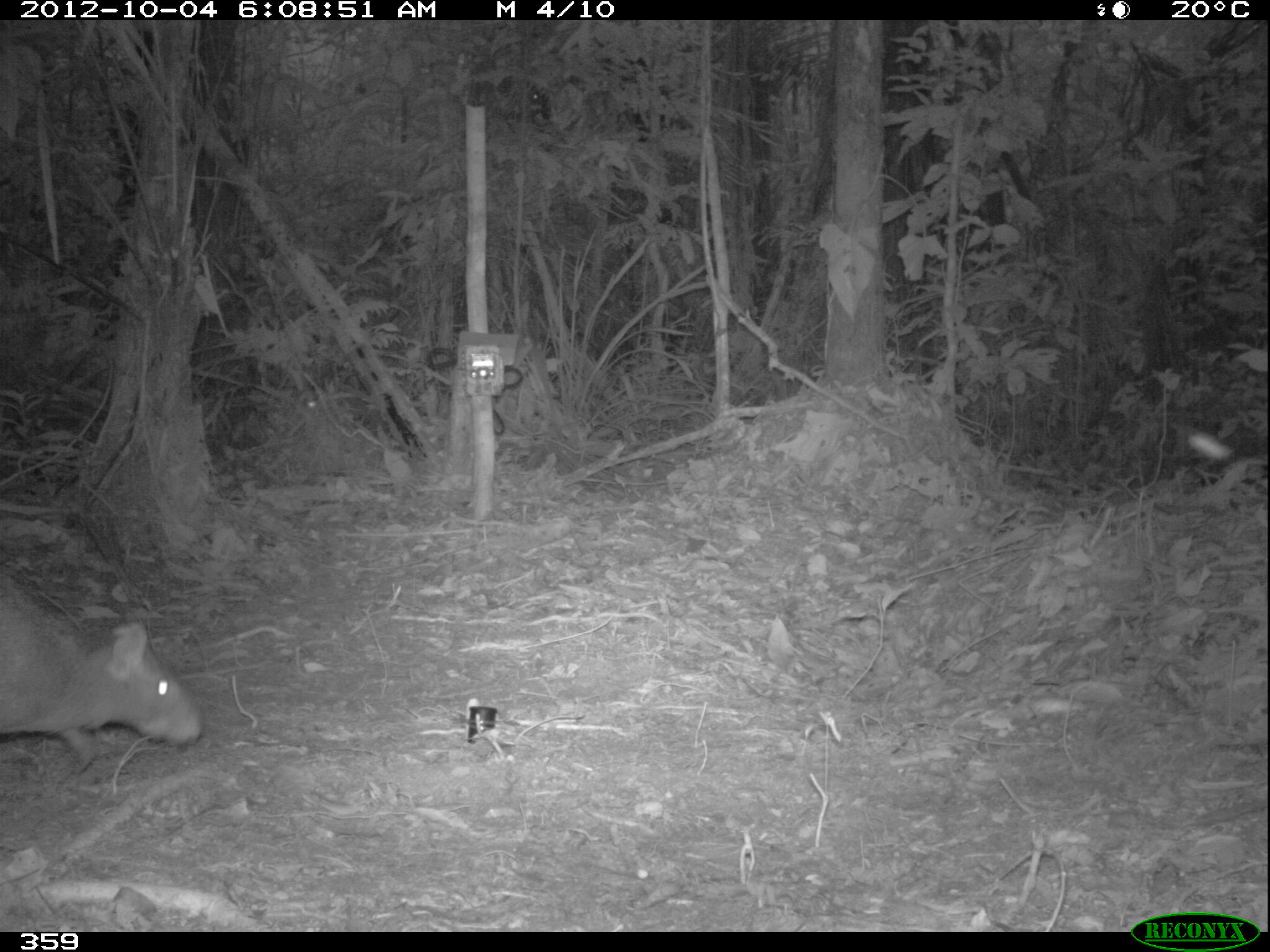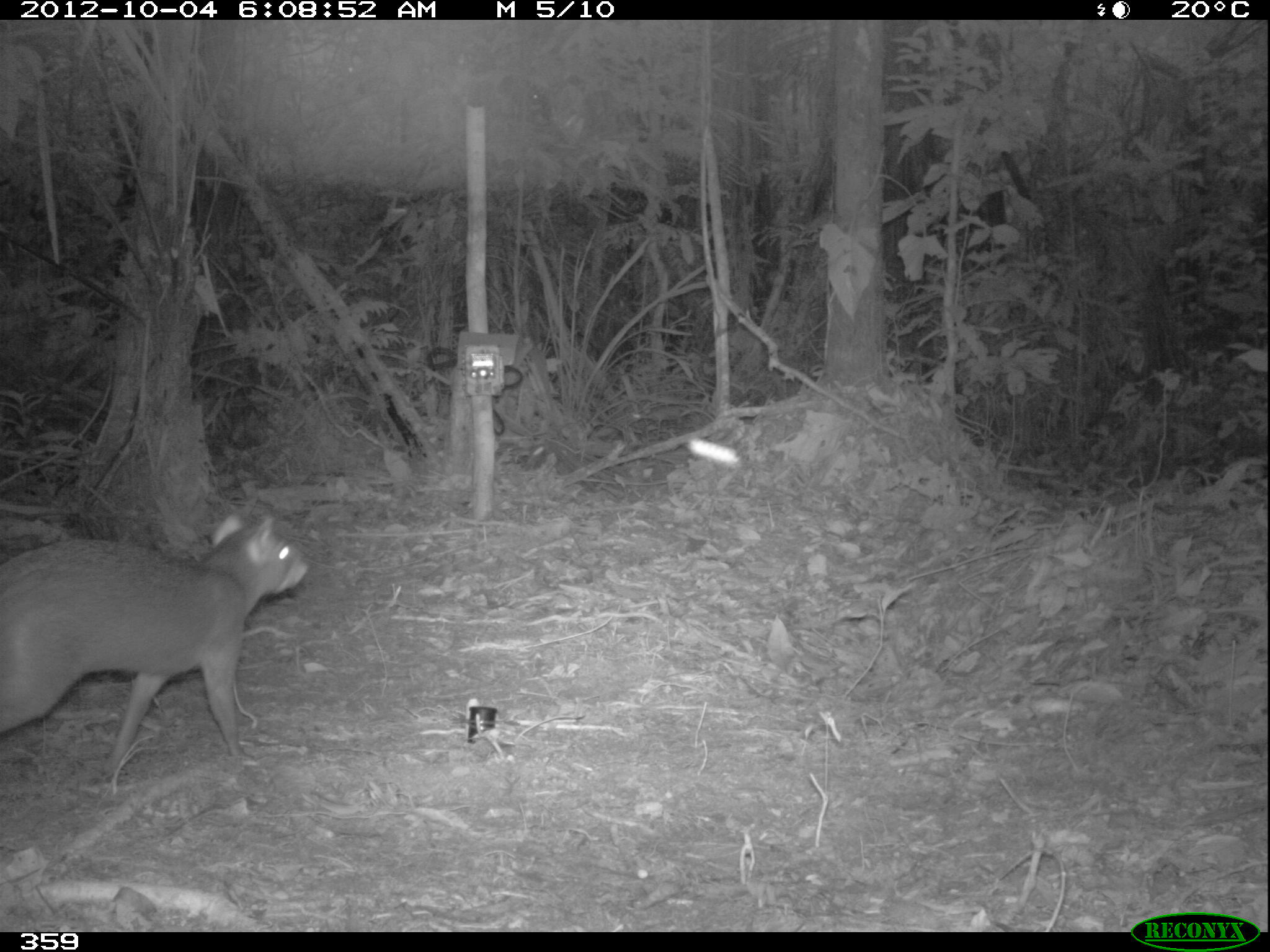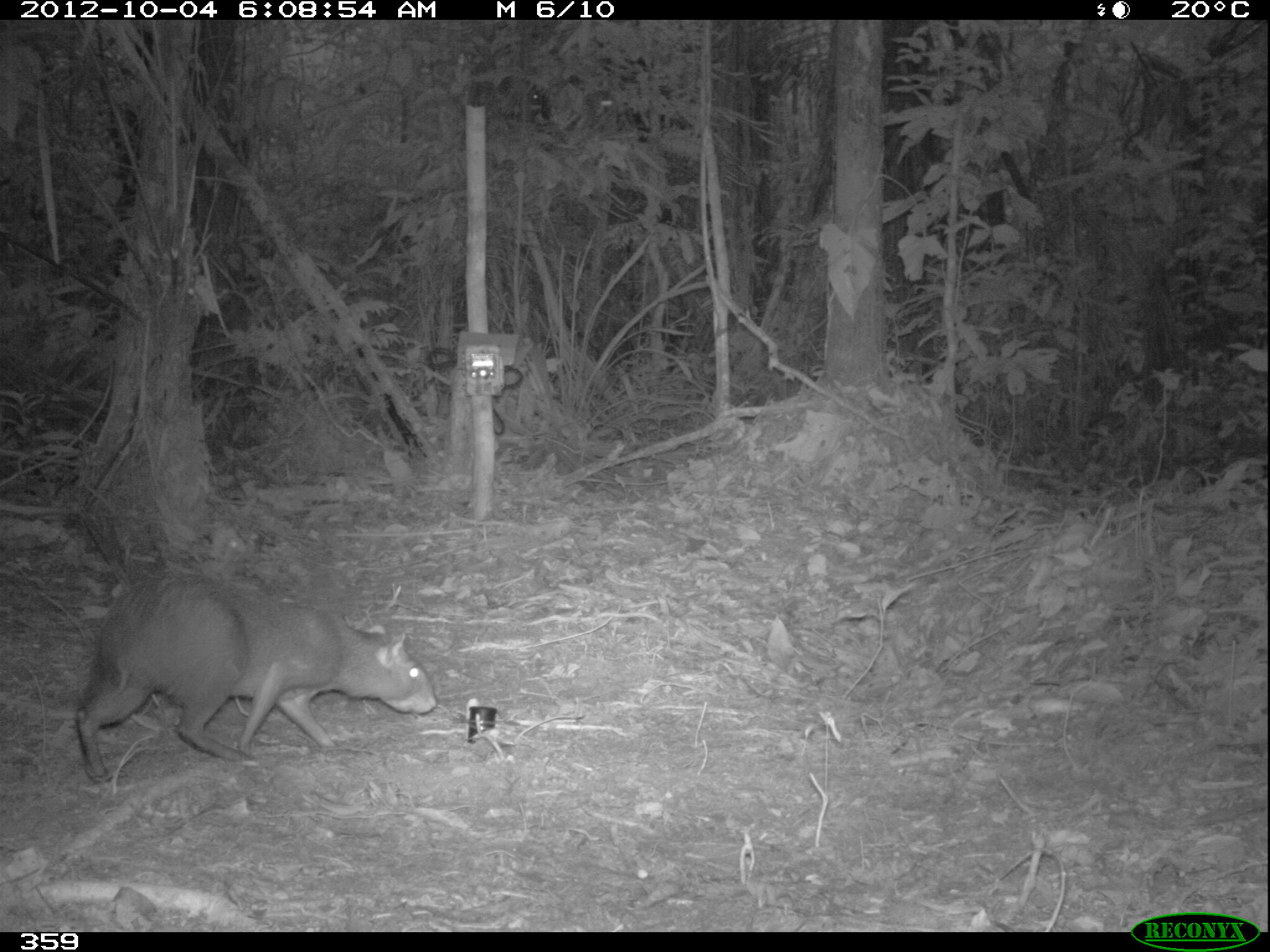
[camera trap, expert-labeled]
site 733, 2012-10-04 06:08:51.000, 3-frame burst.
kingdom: Animalia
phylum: Chordata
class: Mammalia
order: Rodentia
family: Dasyproctidae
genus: Dasyprocta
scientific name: Dasyprocta punctata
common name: central american agouti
Dasyprocta punctata (central american agouti).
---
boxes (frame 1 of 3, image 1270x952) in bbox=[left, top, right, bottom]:
dasyprocta punctata: bbox=[0, 566, 204, 764]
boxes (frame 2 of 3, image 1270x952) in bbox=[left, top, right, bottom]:
dasyprocta punctata: bbox=[1, 509, 308, 777]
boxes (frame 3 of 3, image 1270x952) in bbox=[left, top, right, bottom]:
dasyprocta punctata: bbox=[73, 569, 437, 785]